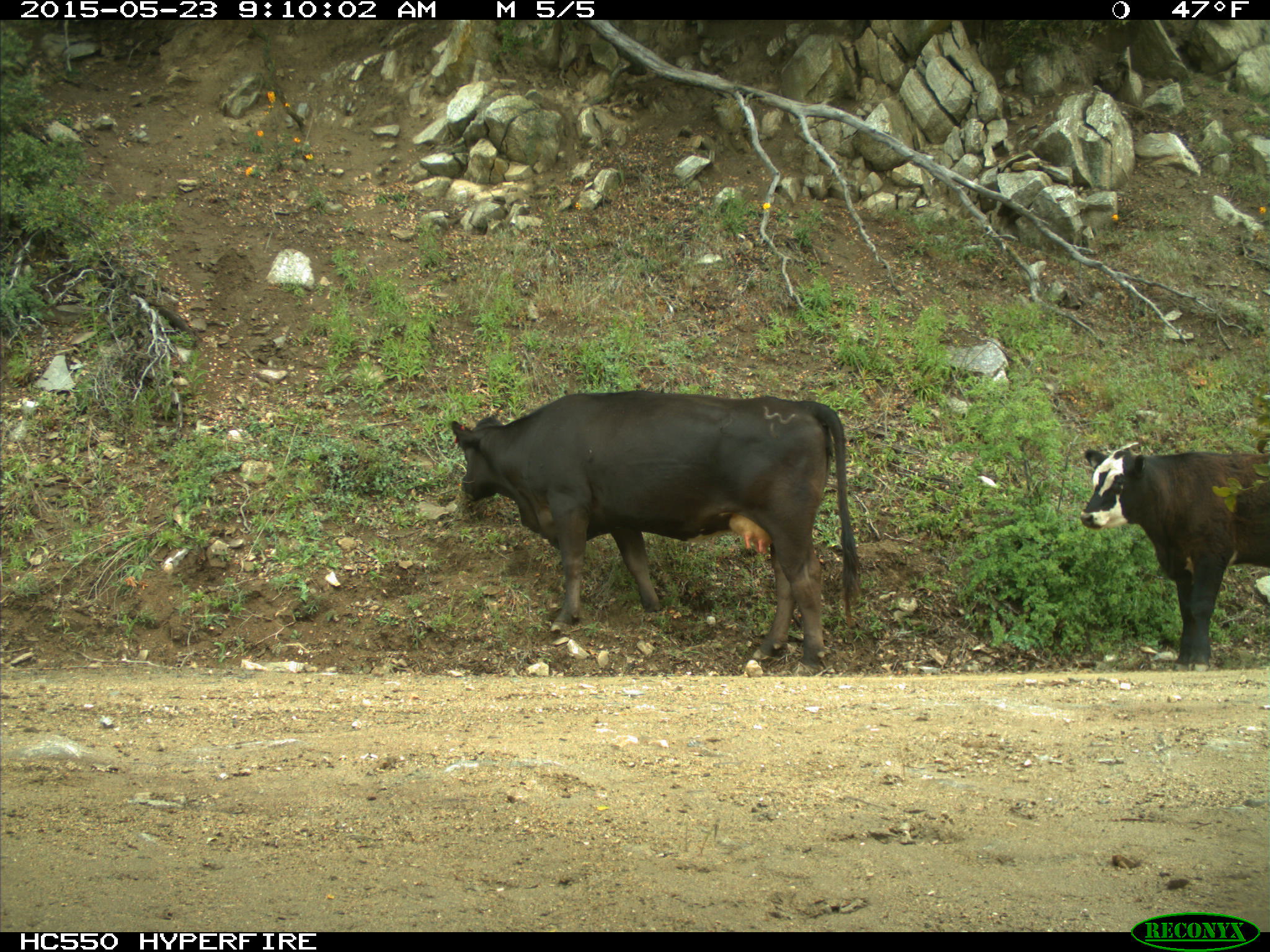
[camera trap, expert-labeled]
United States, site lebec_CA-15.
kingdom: Animalia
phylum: Chordata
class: Mammalia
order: Artiodactyla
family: Bovidae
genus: Bos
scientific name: Bos taurus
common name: domestic cow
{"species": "Bos taurus (domestic cow)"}